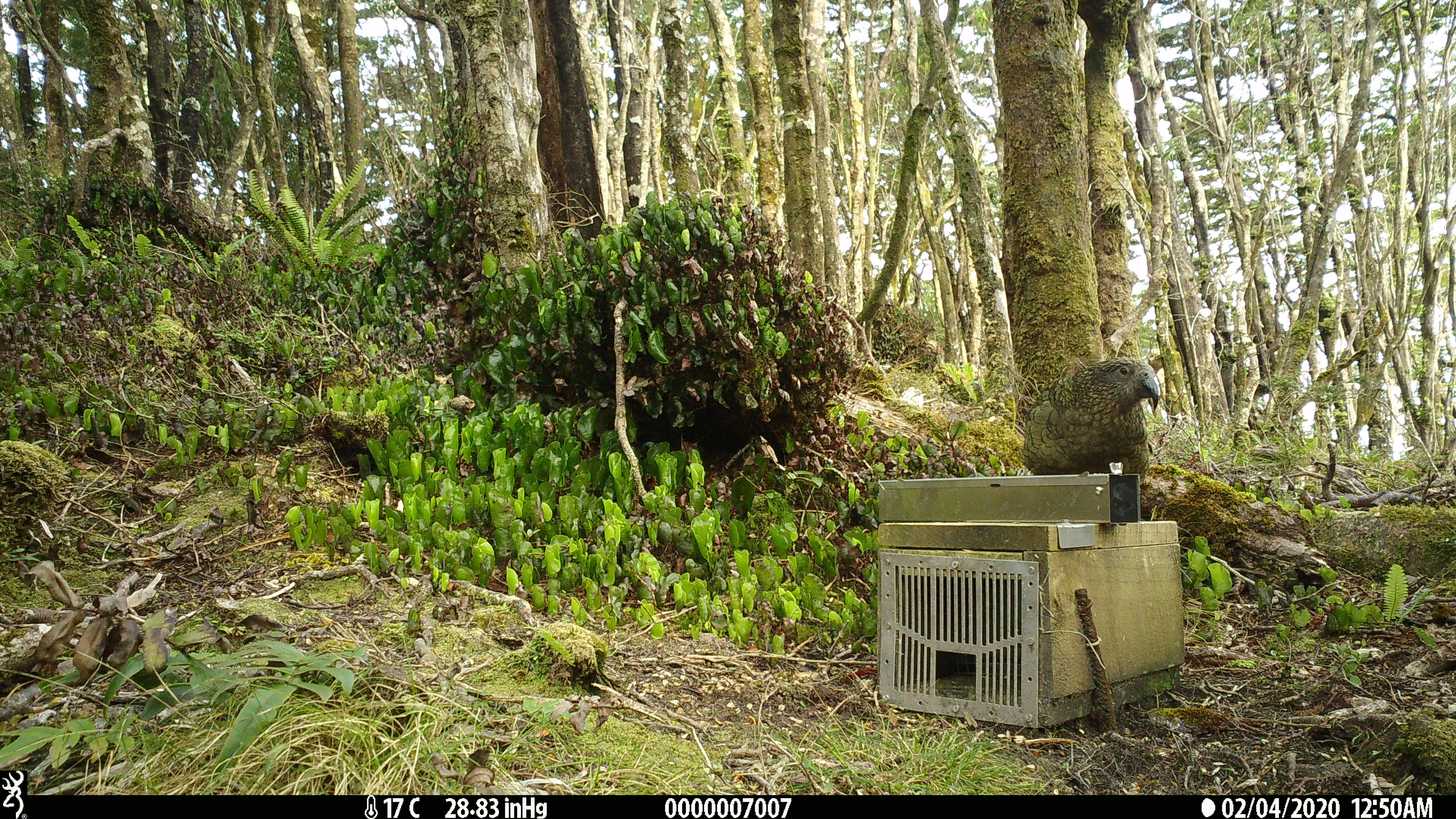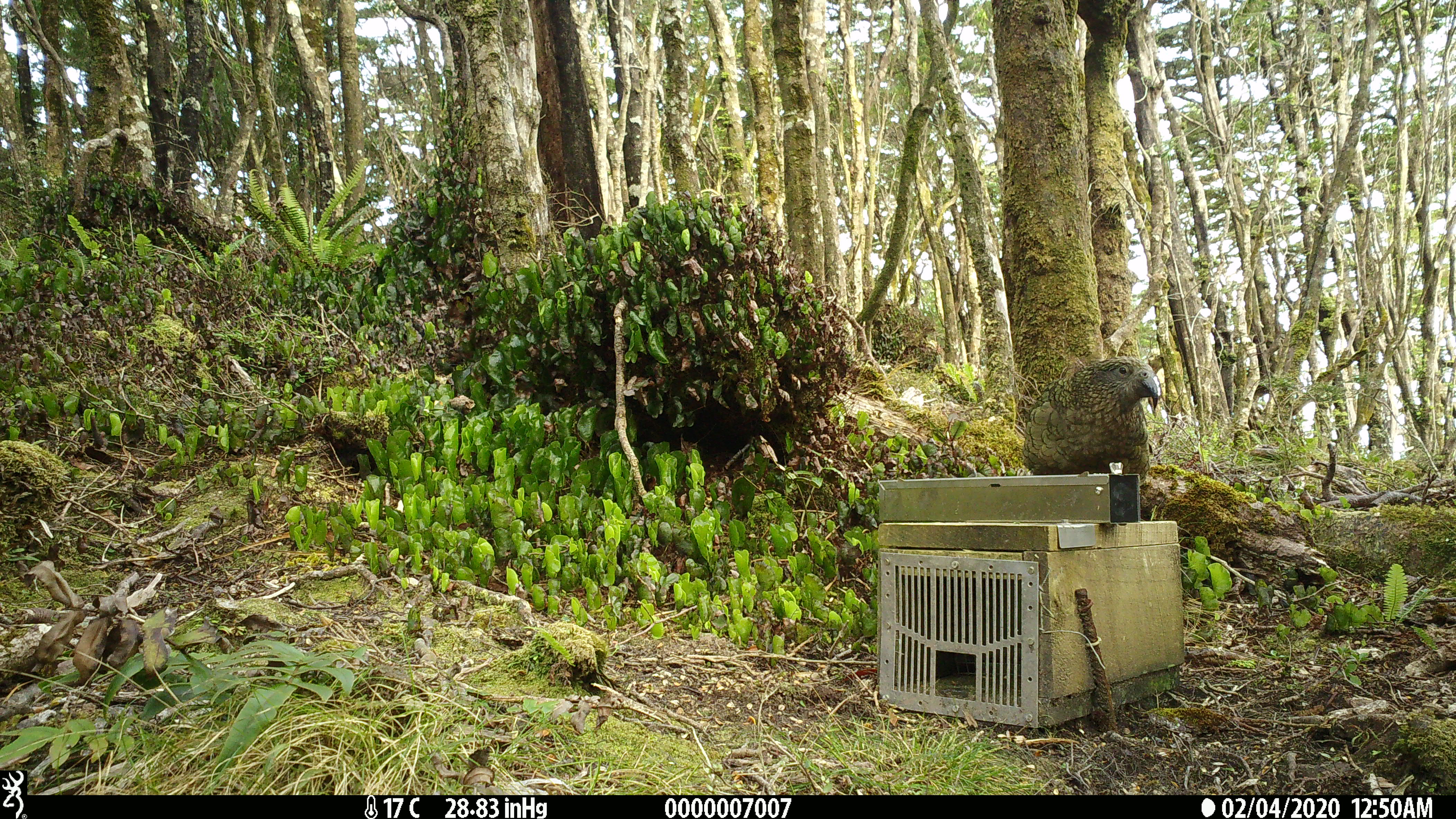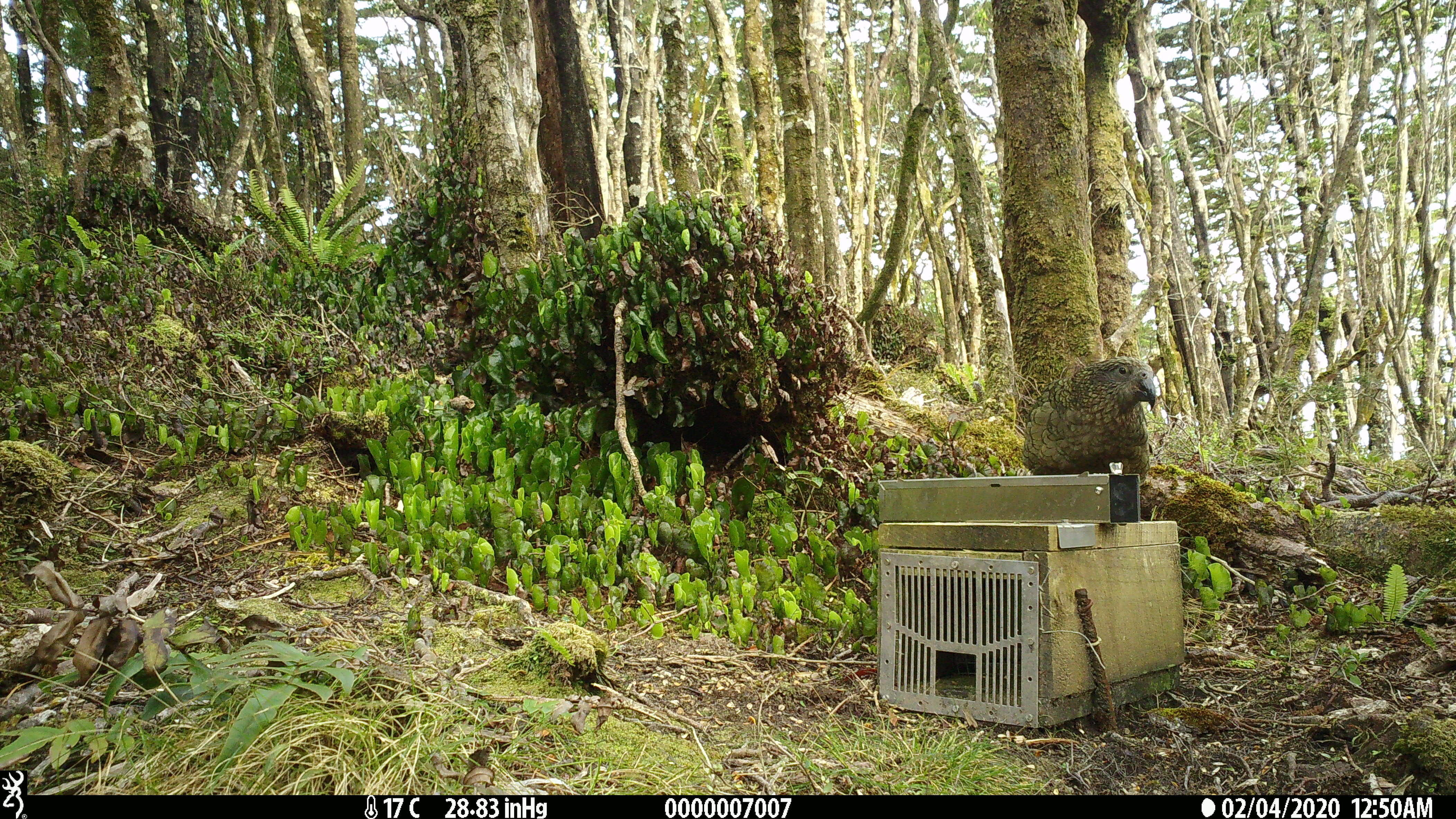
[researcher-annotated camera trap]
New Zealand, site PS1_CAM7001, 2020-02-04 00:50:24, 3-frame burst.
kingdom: Animalia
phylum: Chordata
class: Aves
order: Psittaciformes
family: Strigopidae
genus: Nestor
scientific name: Nestor notabilis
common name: kea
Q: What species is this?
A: Kea (Nestor notabilis).